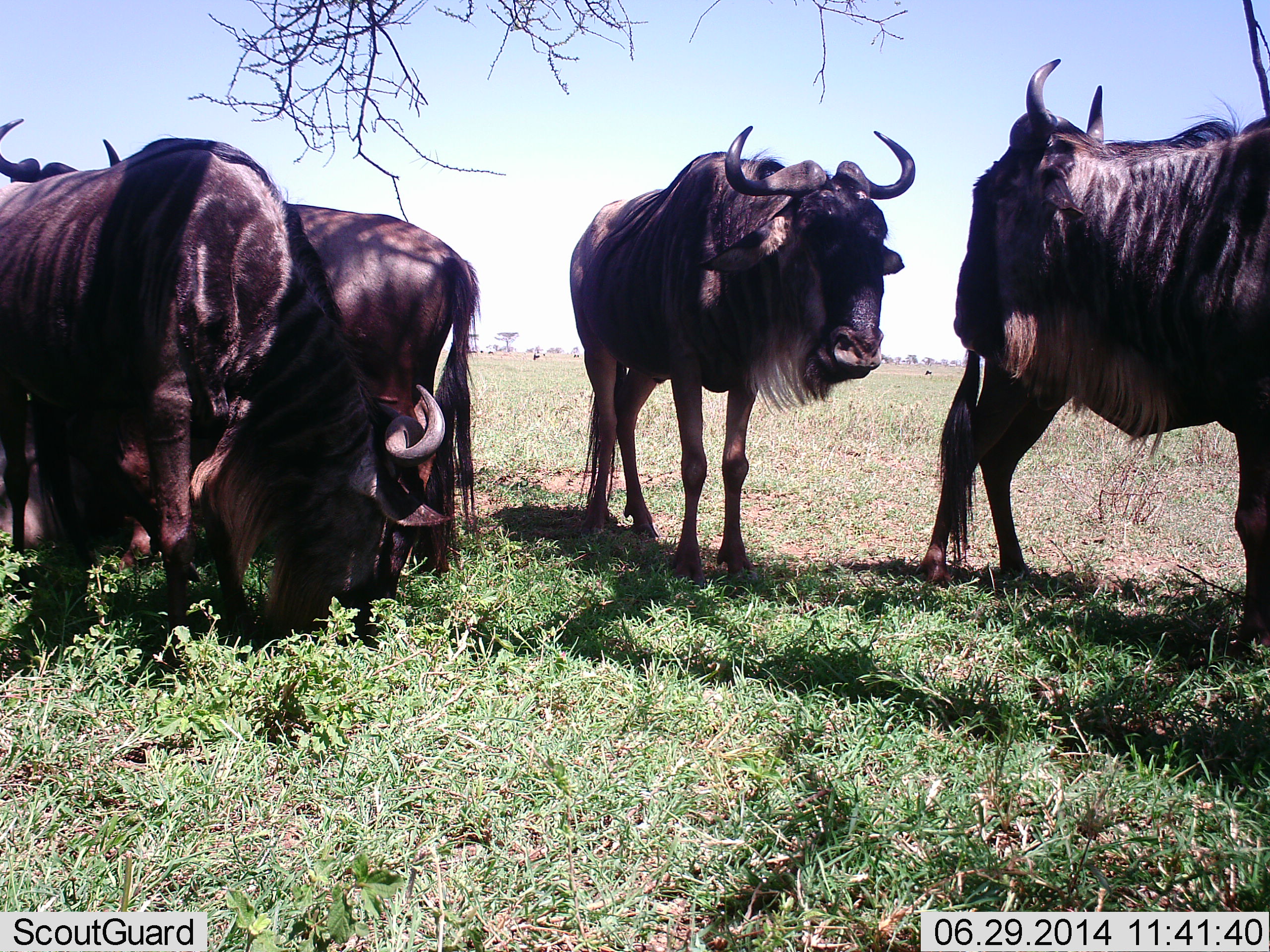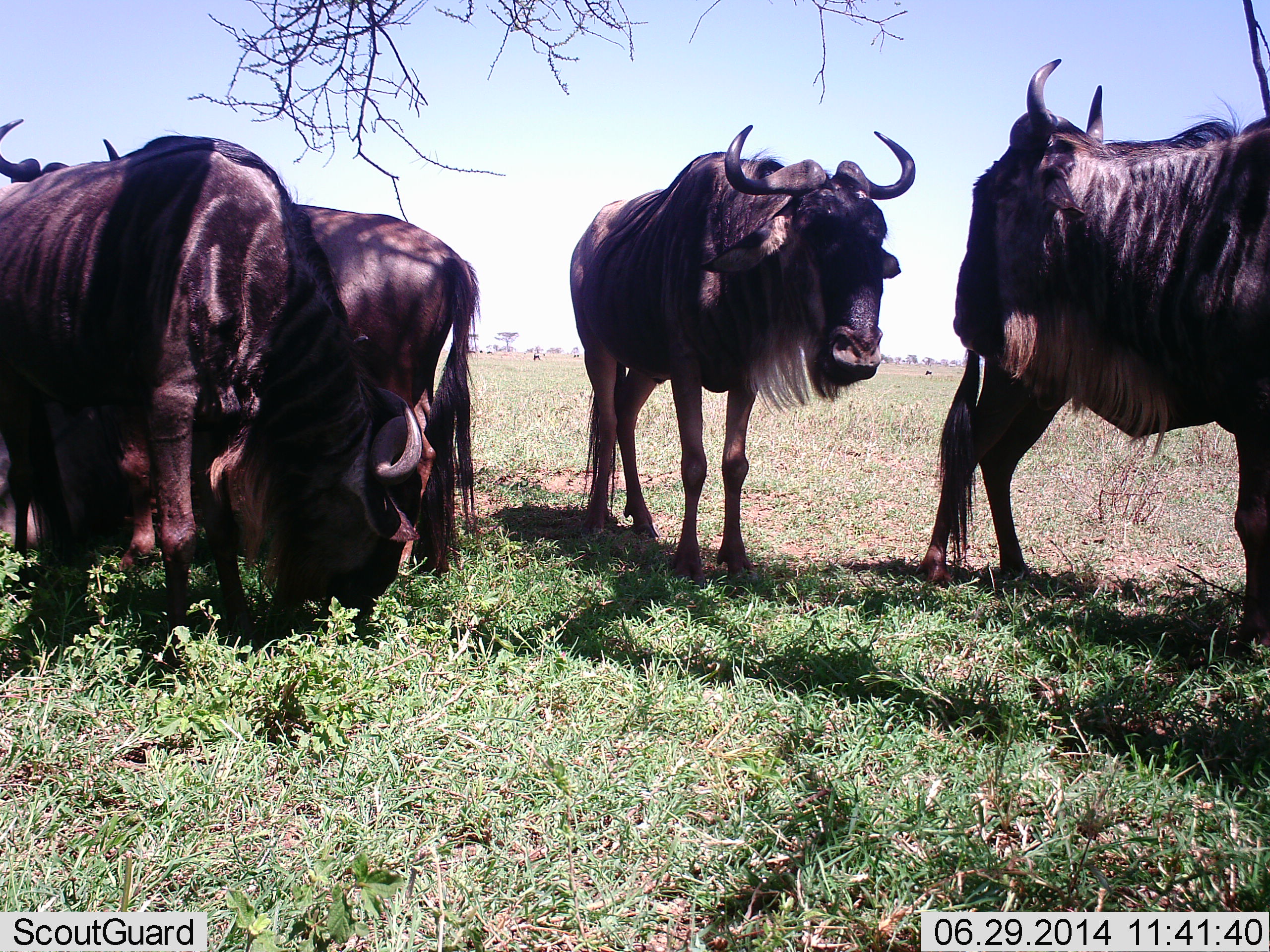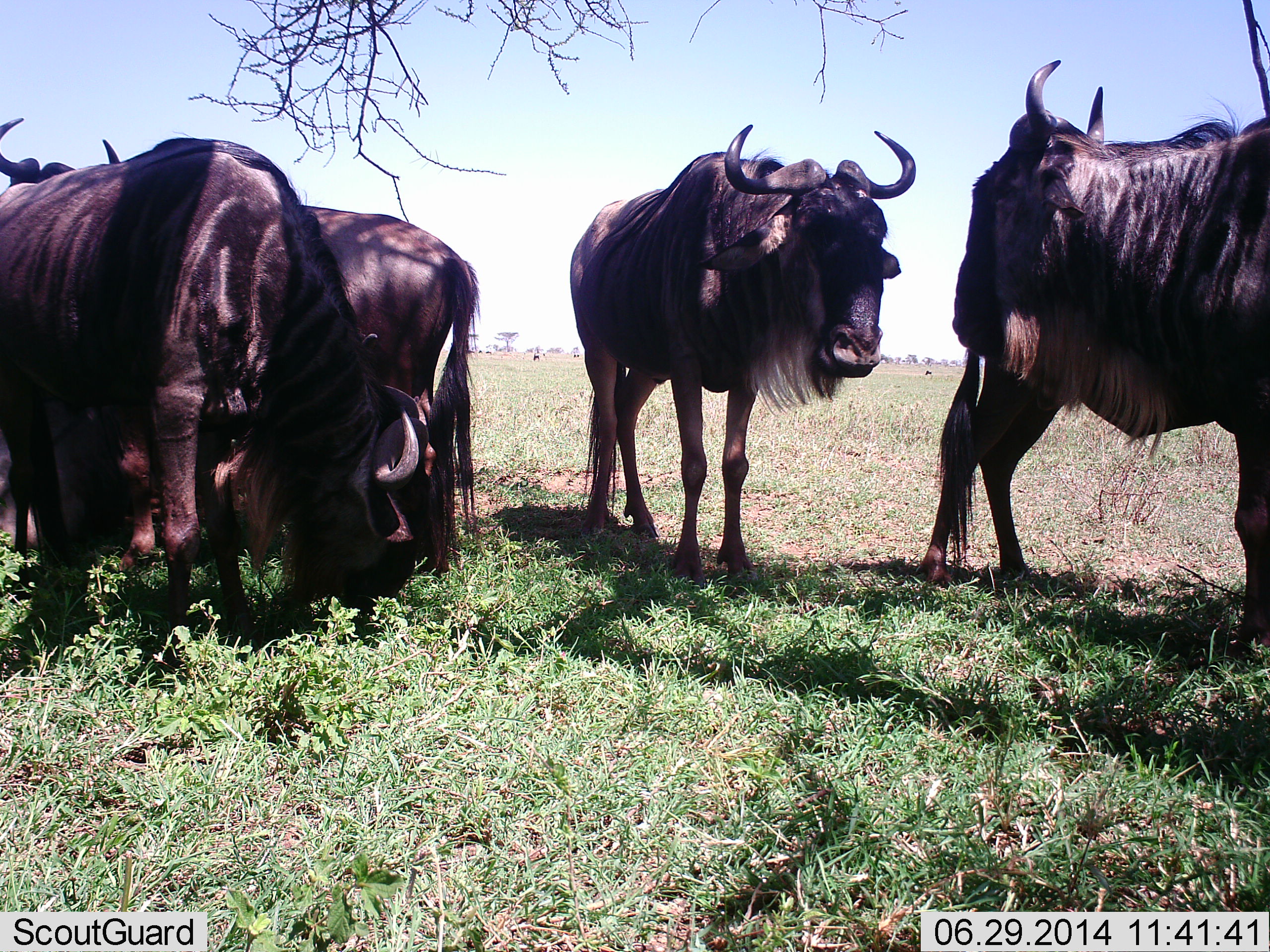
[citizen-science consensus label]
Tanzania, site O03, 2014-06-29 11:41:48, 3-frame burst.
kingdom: Animalia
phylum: Chordata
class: Mammalia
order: Artiodactyla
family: Bovidae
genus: Connochaetes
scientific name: Connochaetes taurinus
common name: blue wildebeest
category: wildebeest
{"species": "wildebeest (blue wildebeest) (Connochaetes taurinus)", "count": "6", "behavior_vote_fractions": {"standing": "80%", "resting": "10%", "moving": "0%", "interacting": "0%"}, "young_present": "0%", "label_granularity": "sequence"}